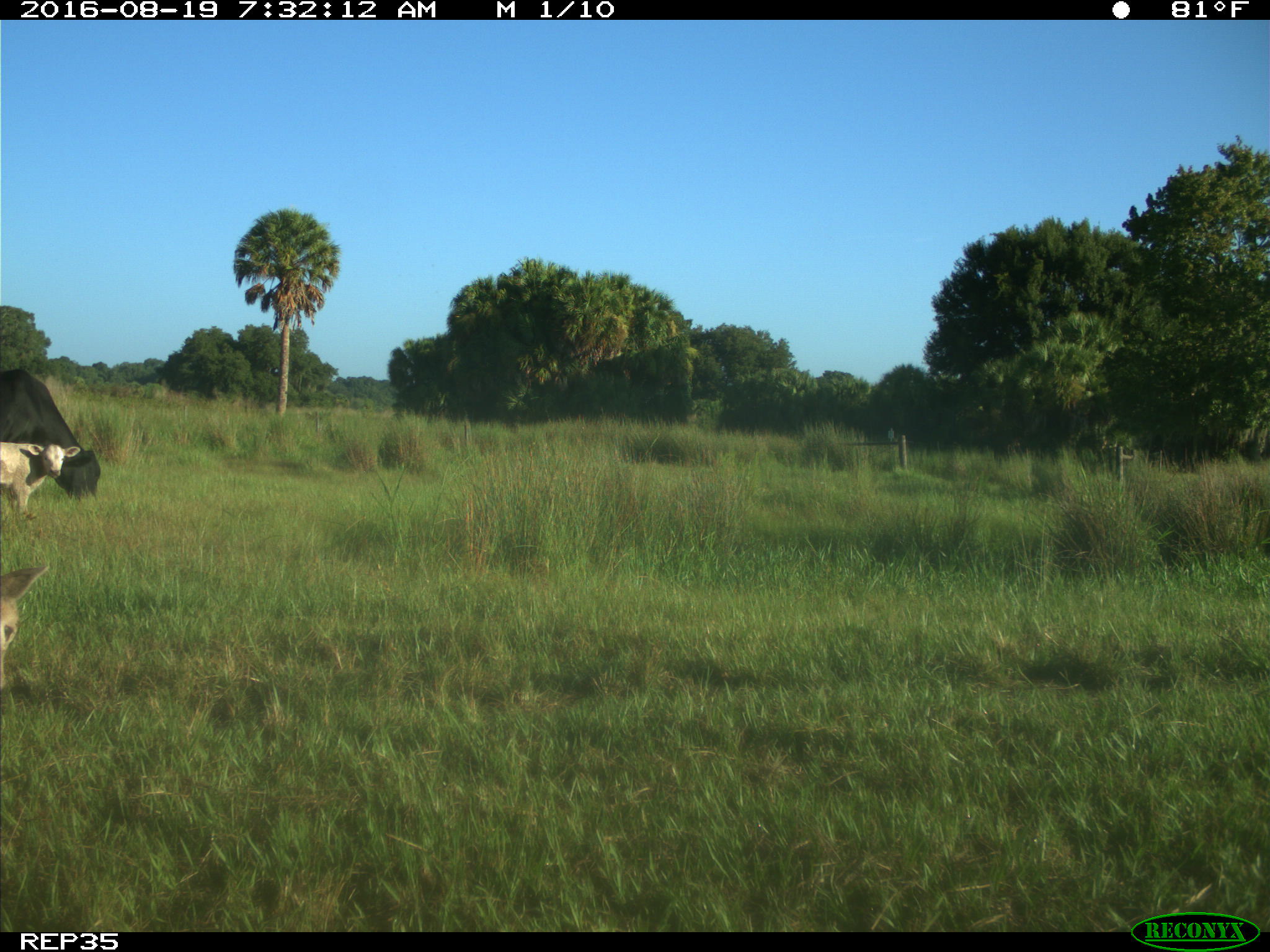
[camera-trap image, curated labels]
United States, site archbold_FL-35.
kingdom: Animalia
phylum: Chordata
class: Mammalia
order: Artiodactyla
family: Bovidae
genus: Bos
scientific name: Bos taurus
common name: domestic cow